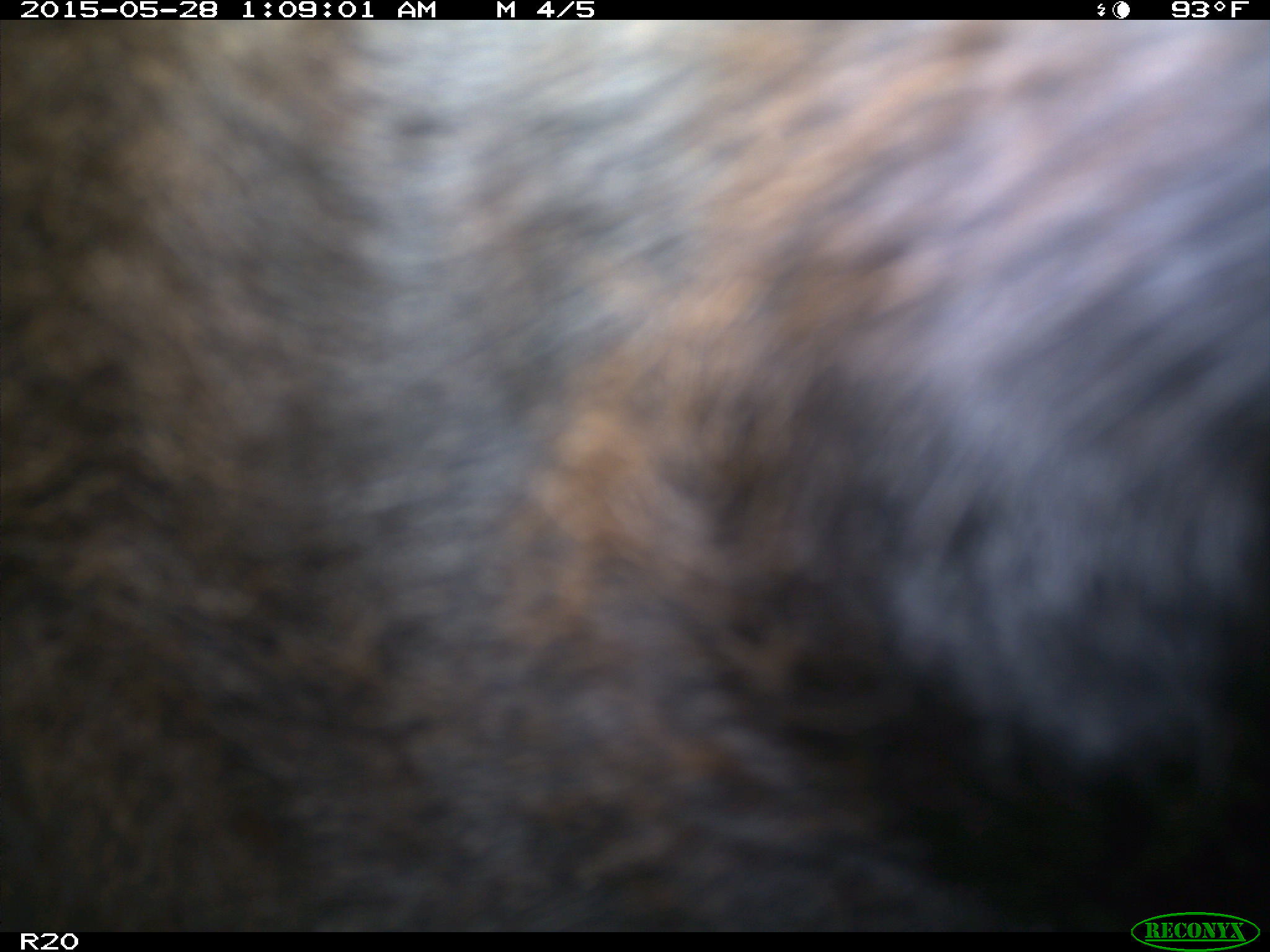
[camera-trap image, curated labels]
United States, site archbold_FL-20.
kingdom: Animalia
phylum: Chordata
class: Mammalia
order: Artiodactyla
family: Bovidae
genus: Bos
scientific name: Bos taurus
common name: domestic cow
Bos taurus (domestic cow).